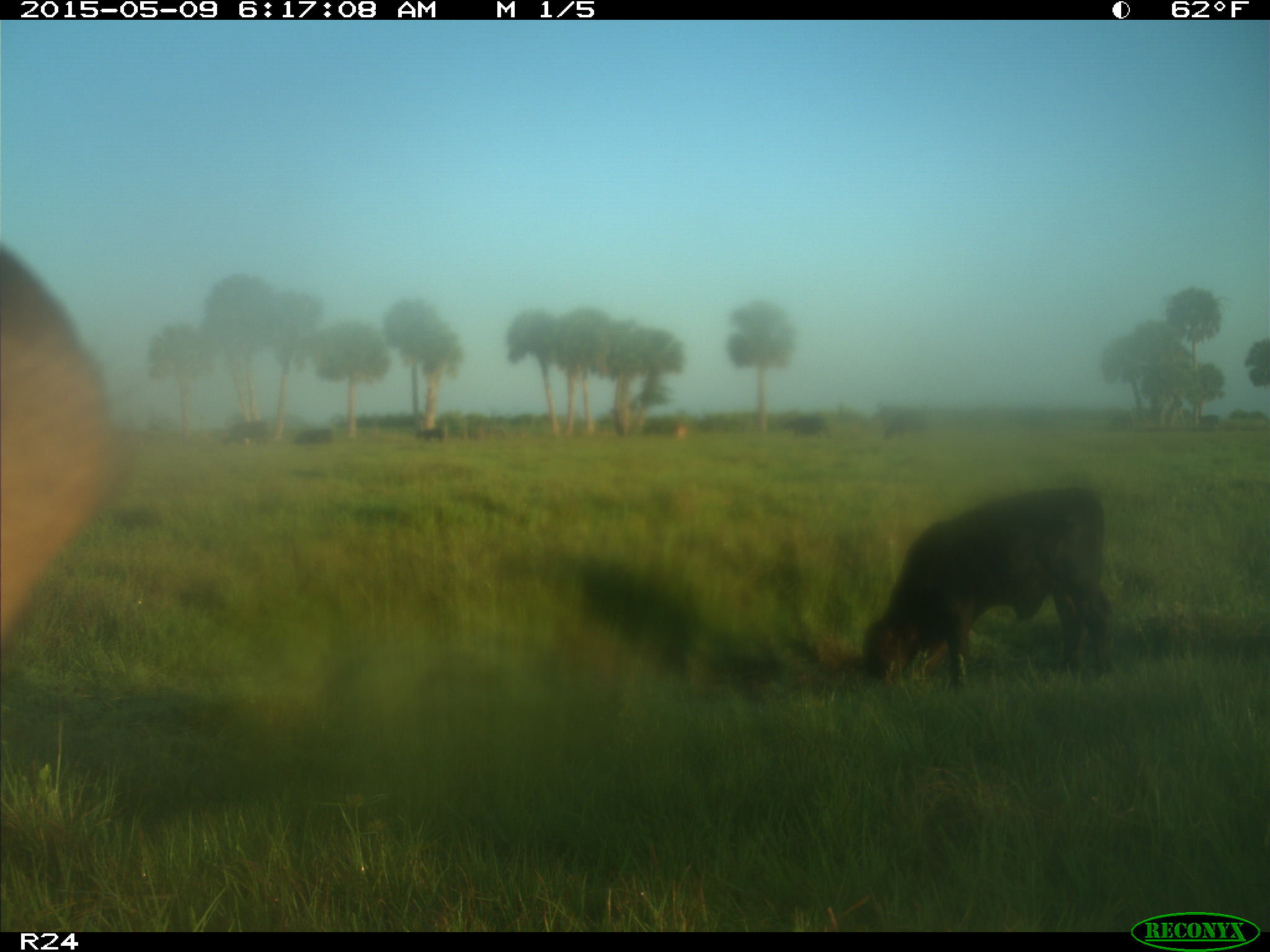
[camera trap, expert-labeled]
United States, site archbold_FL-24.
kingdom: Animalia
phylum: Chordata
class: Mammalia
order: Artiodactyla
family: Bovidae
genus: Bos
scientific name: Bos taurus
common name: domestic cow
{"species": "Bos taurus (domestic cow)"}